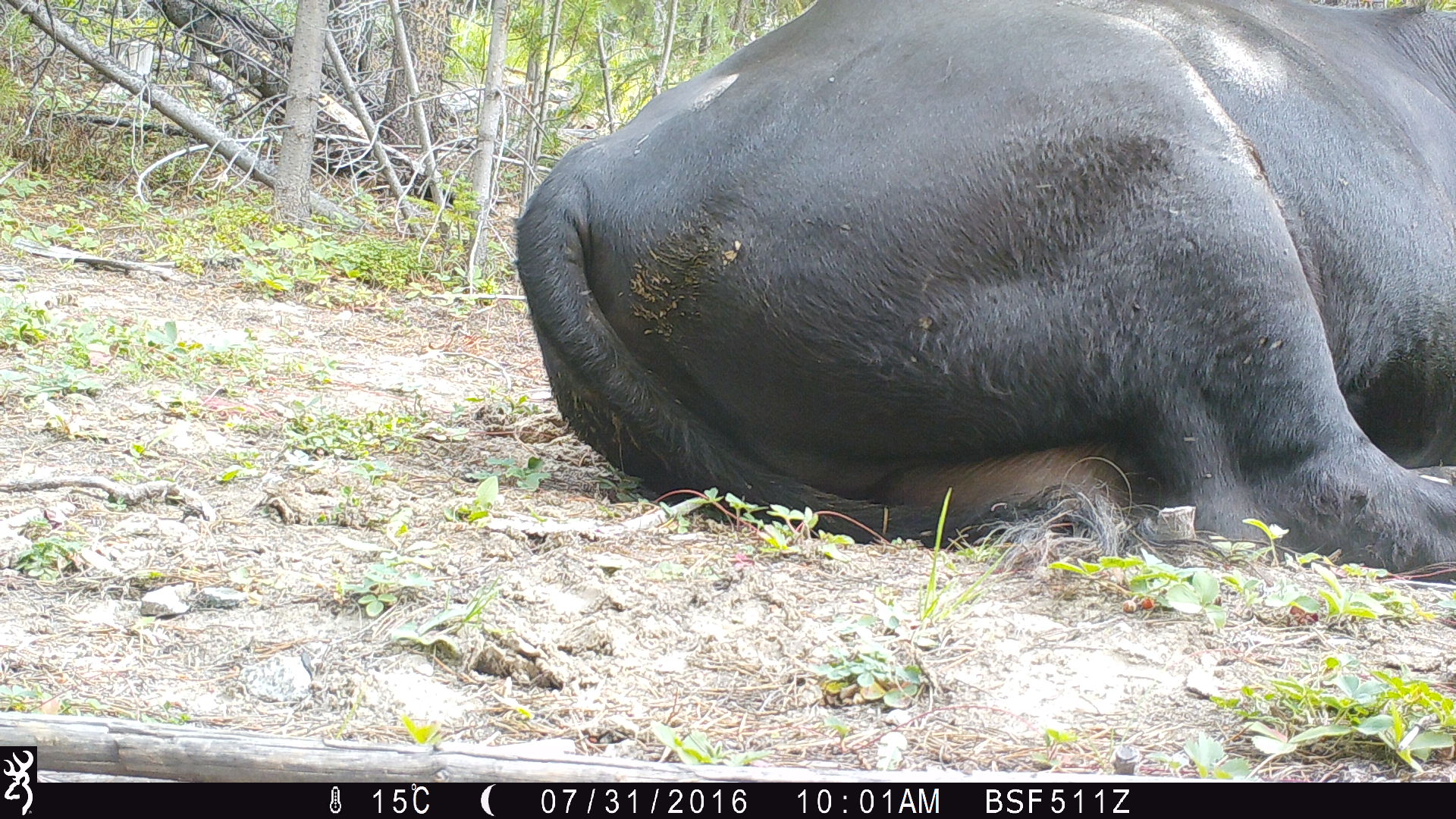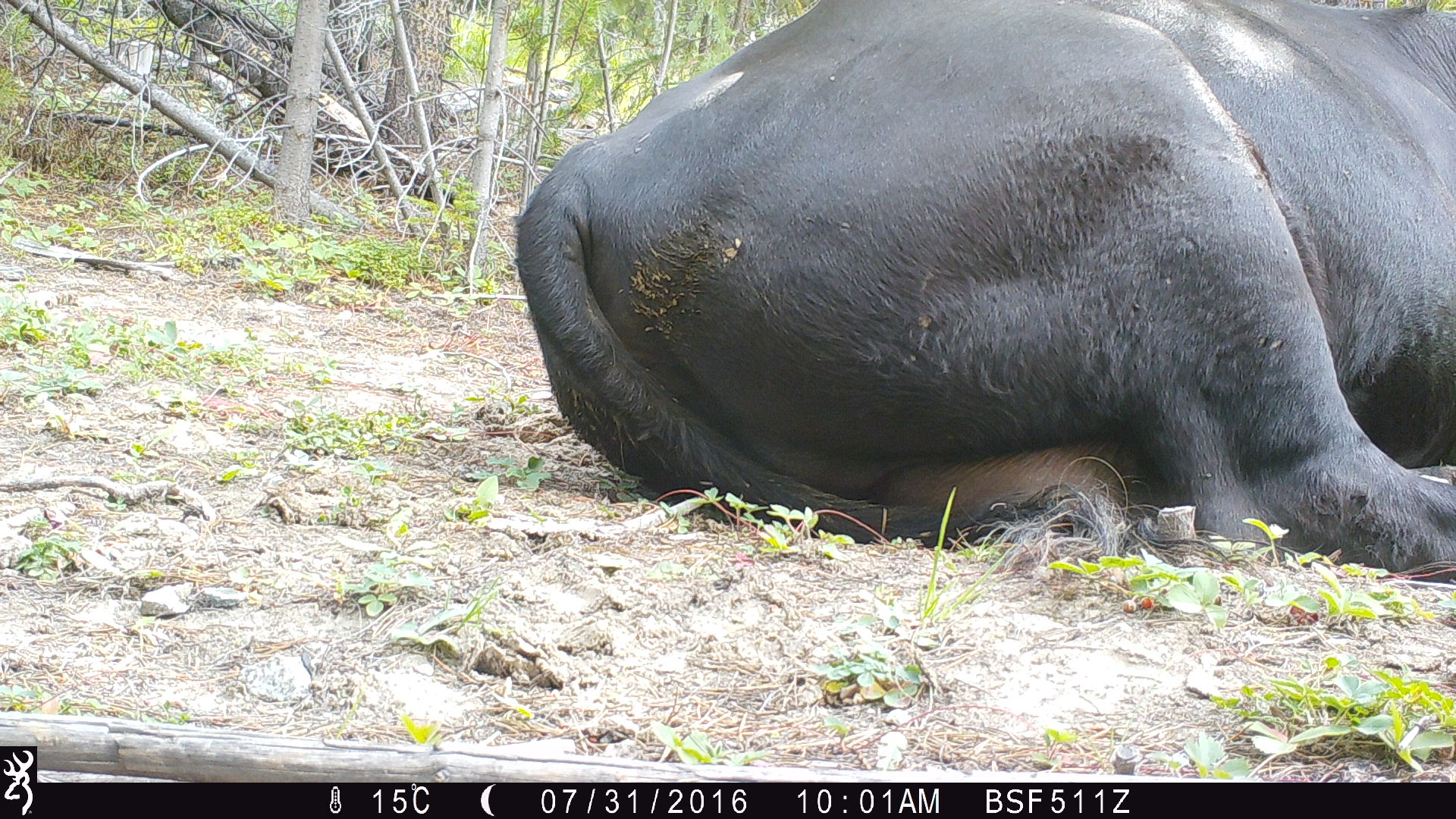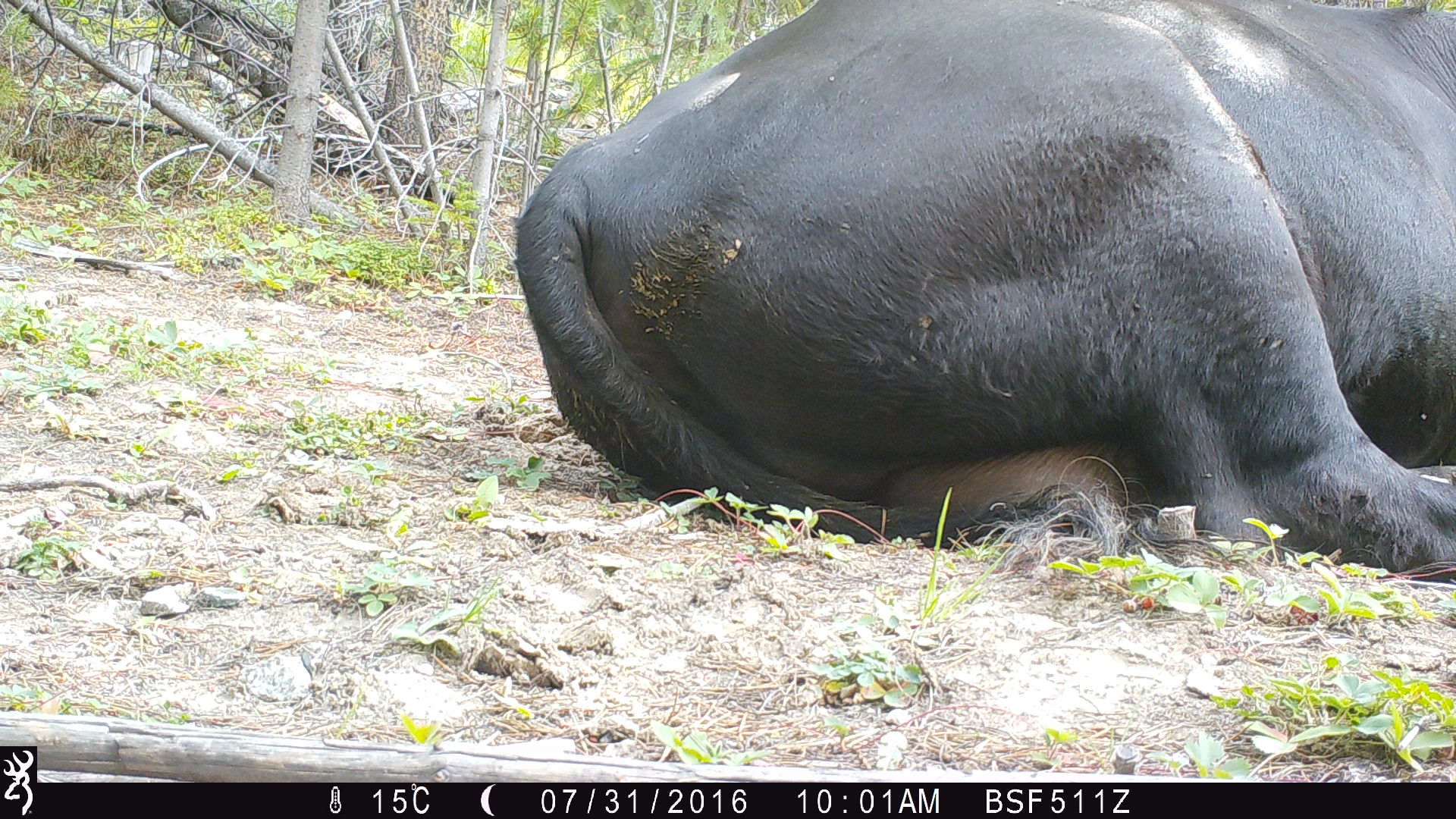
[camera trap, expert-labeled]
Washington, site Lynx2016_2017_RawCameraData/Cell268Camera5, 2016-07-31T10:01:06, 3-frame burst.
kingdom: Animalia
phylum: Chordata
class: Mammalia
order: Artiodactyla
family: Bovidae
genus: Bos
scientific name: Bos taurus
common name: domestic cattle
Domestic cattle (Bos taurus). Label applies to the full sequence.